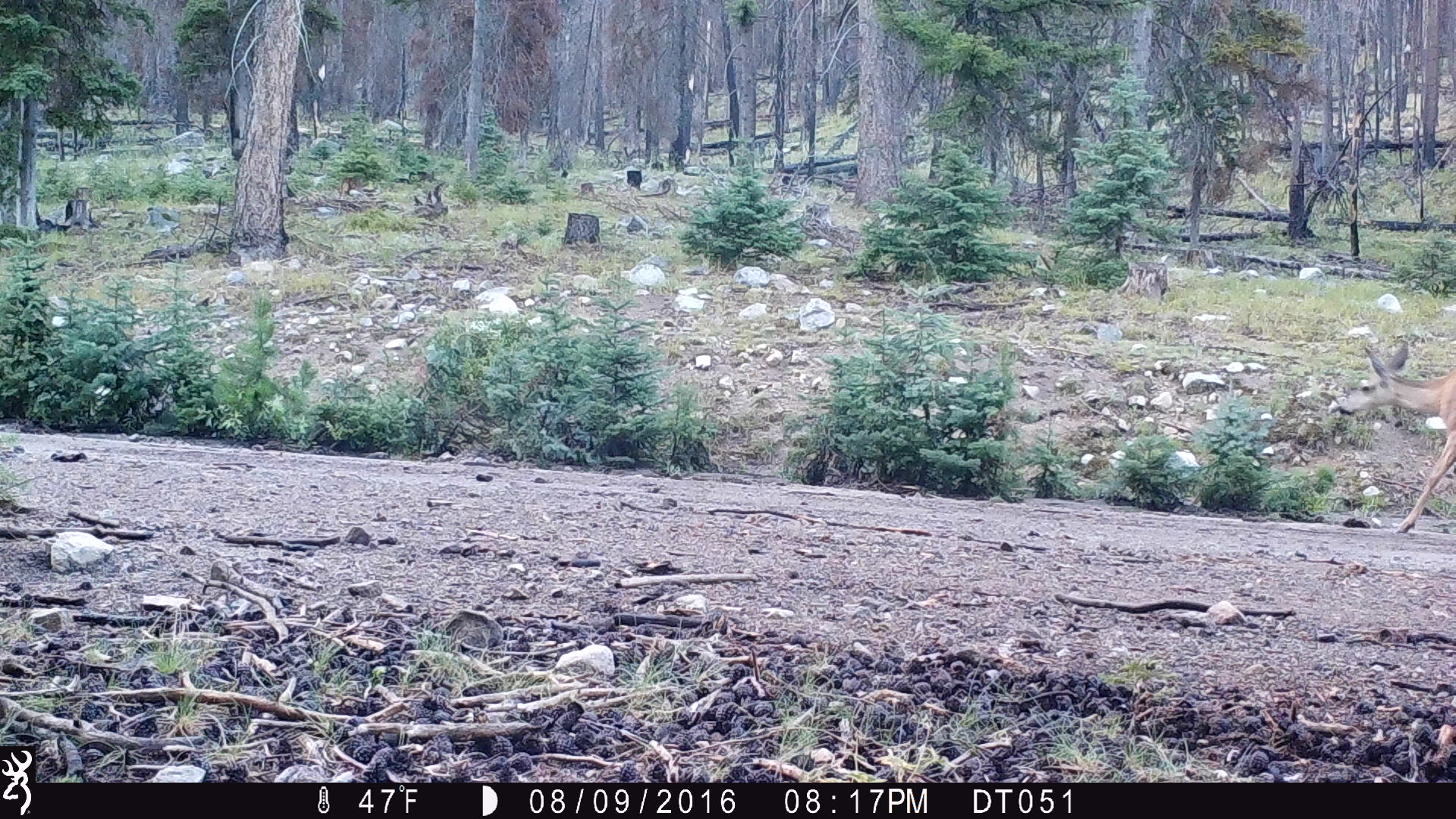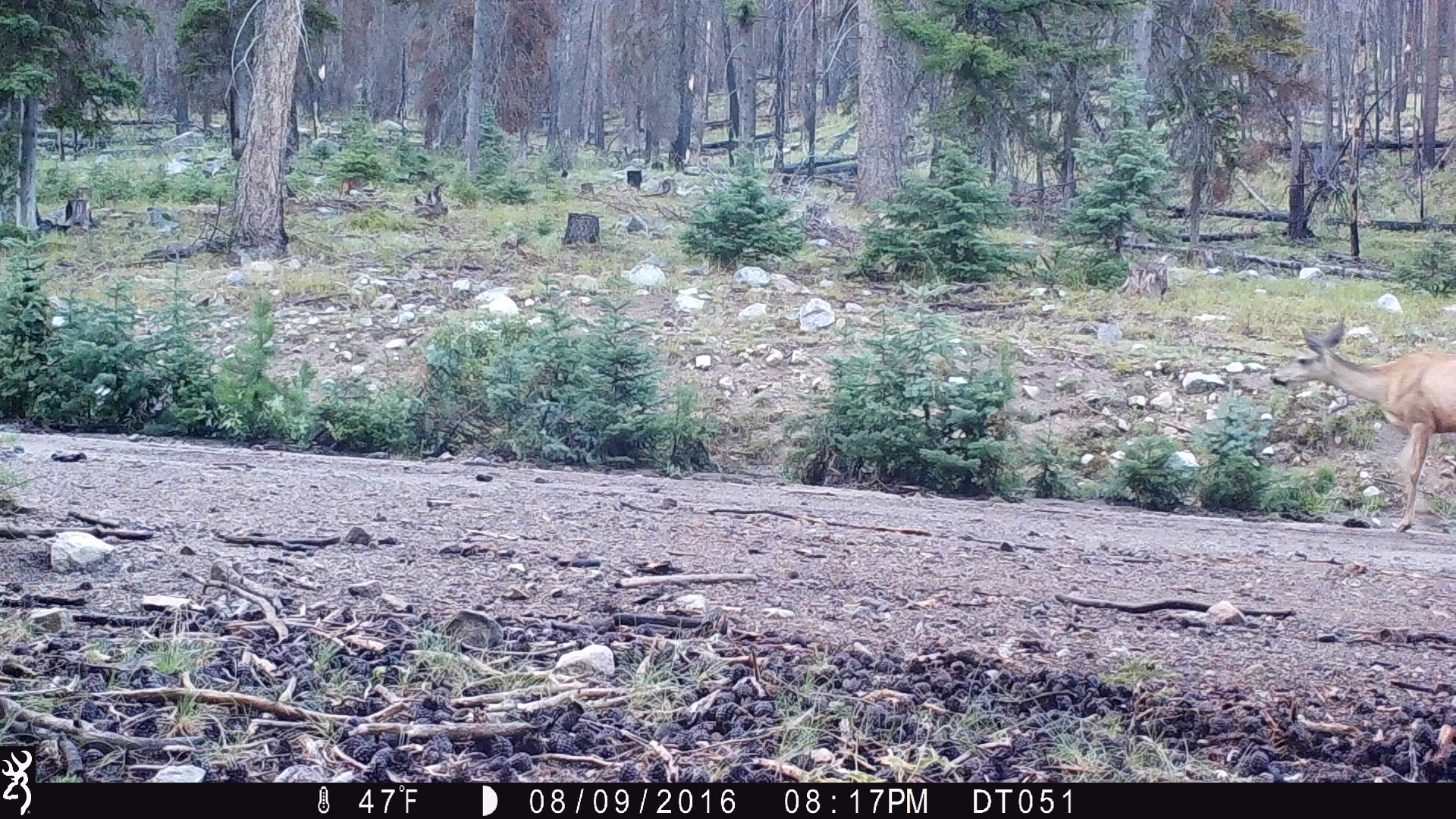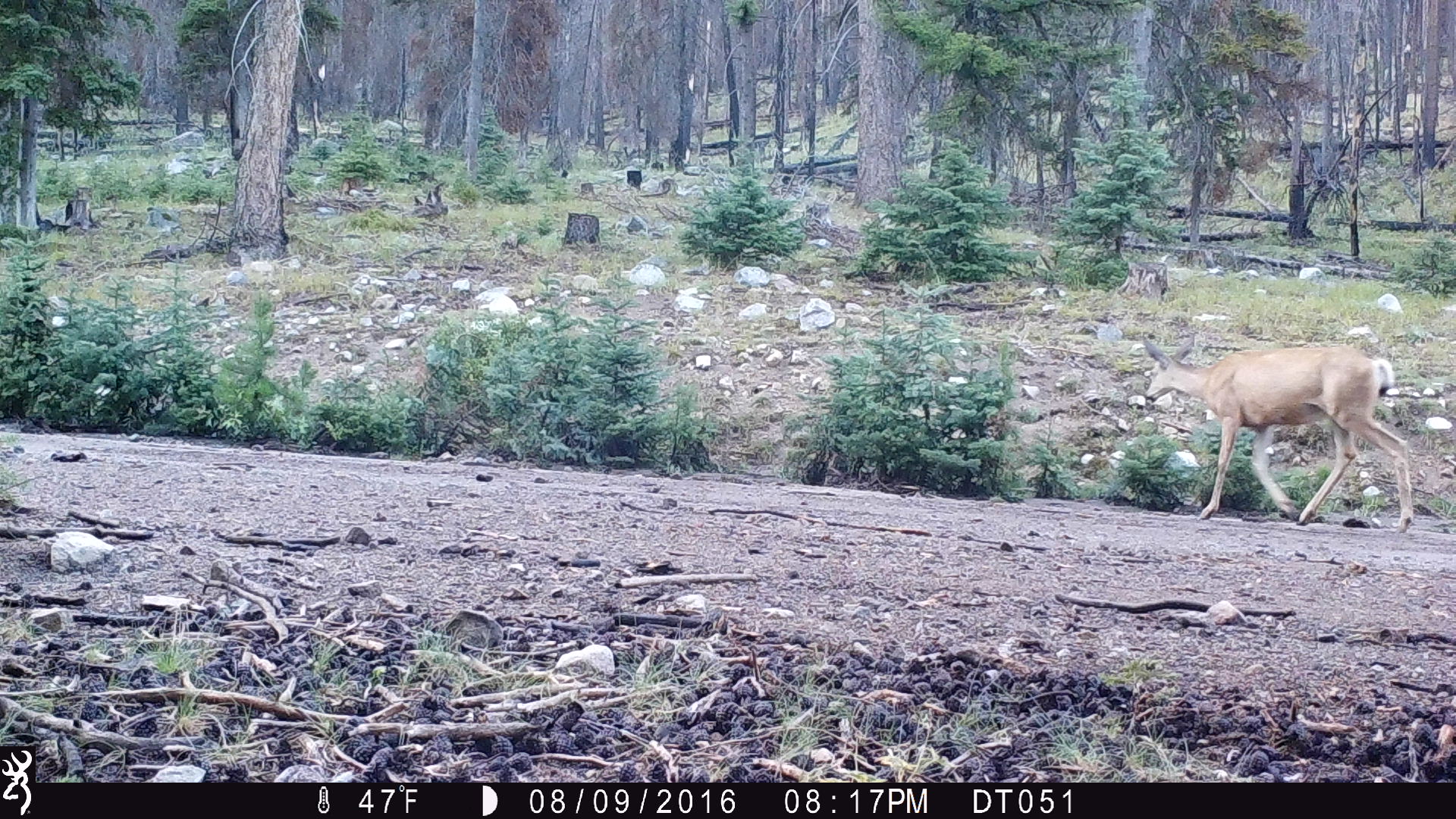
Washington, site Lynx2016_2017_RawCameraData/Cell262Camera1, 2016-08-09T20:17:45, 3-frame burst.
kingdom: Animalia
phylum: Chordata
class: Mammalia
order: Artiodactyla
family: Cervidae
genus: Odocoileus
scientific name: Odocoileus hemionus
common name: mule deer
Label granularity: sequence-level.